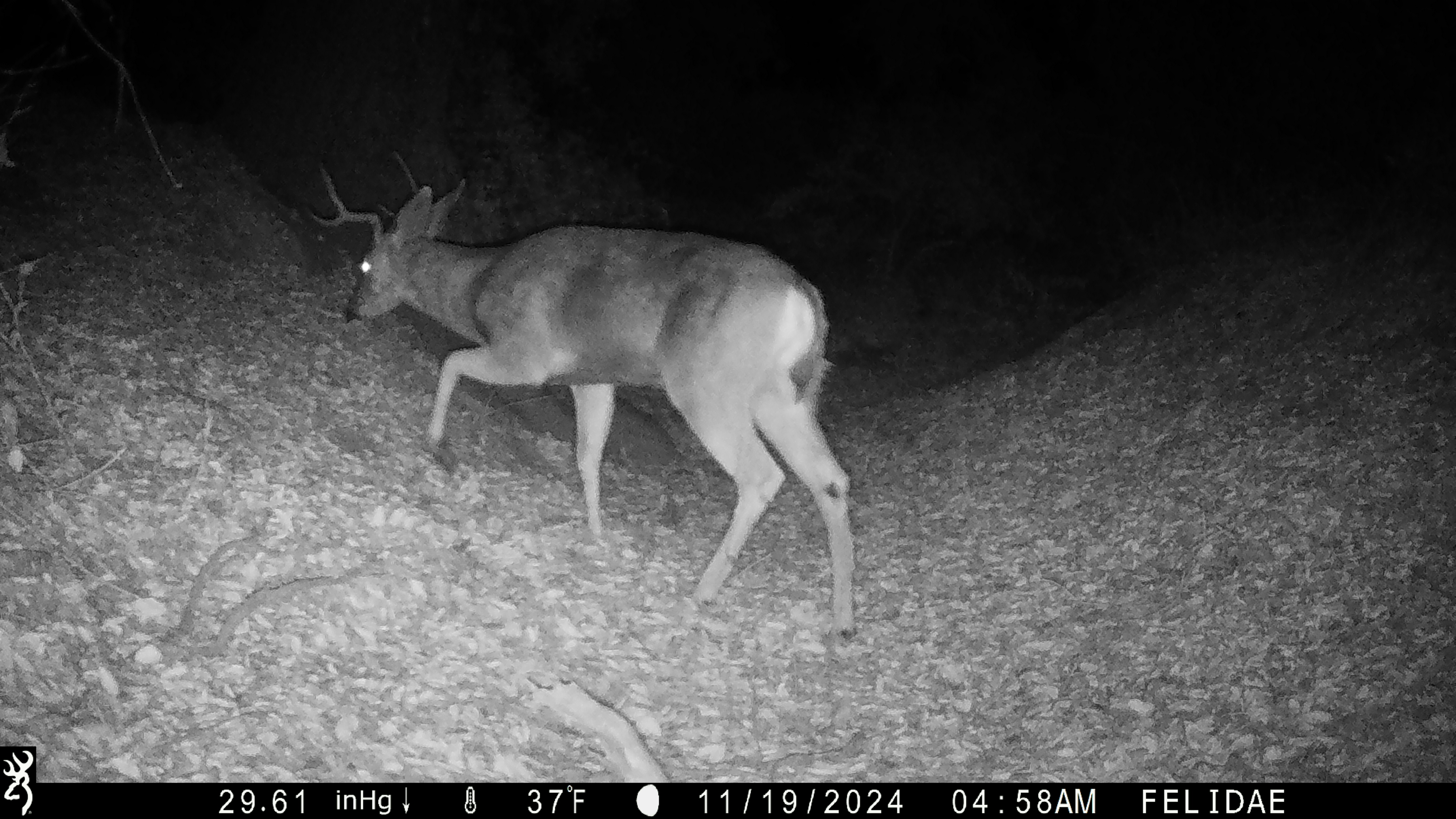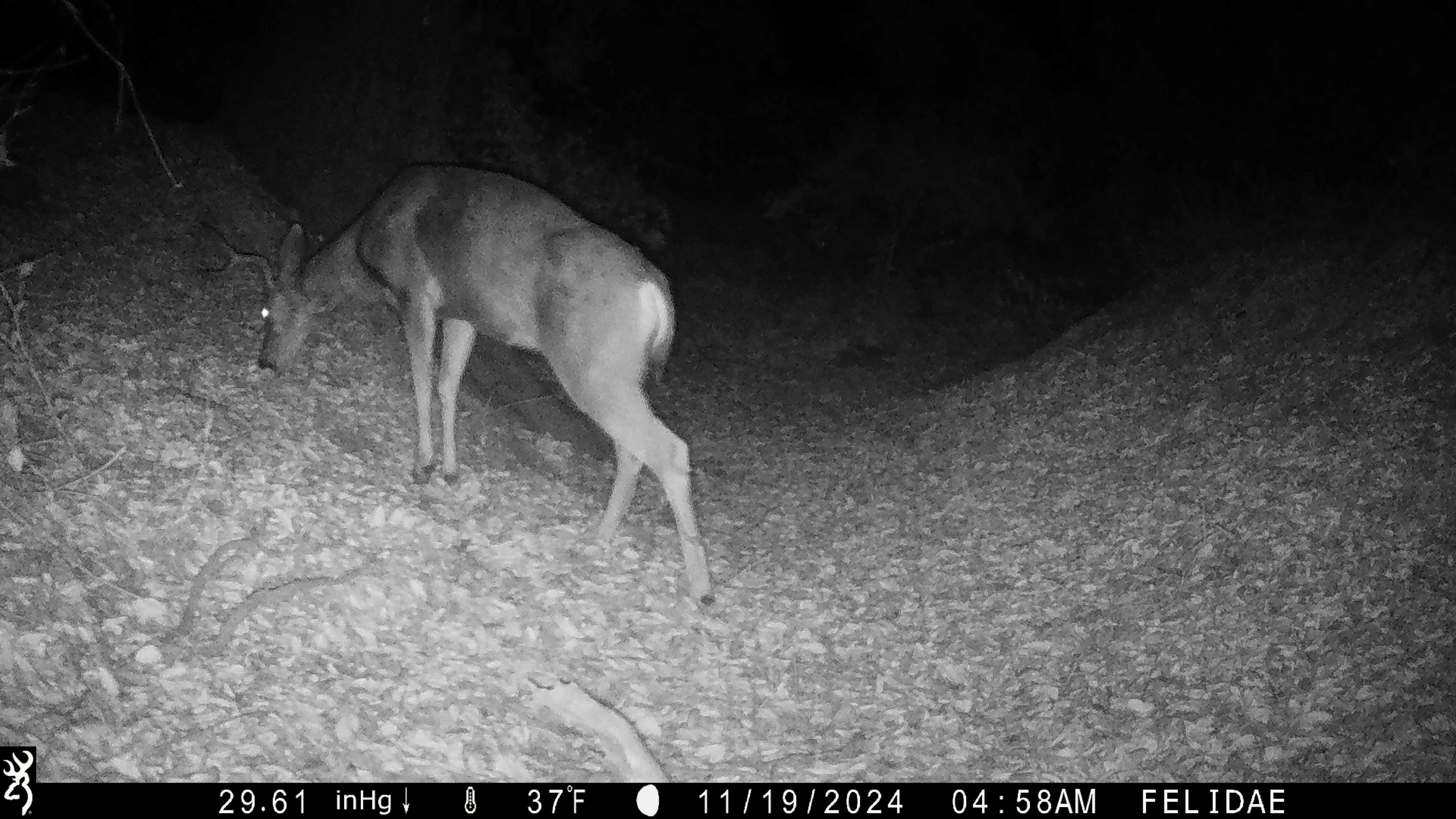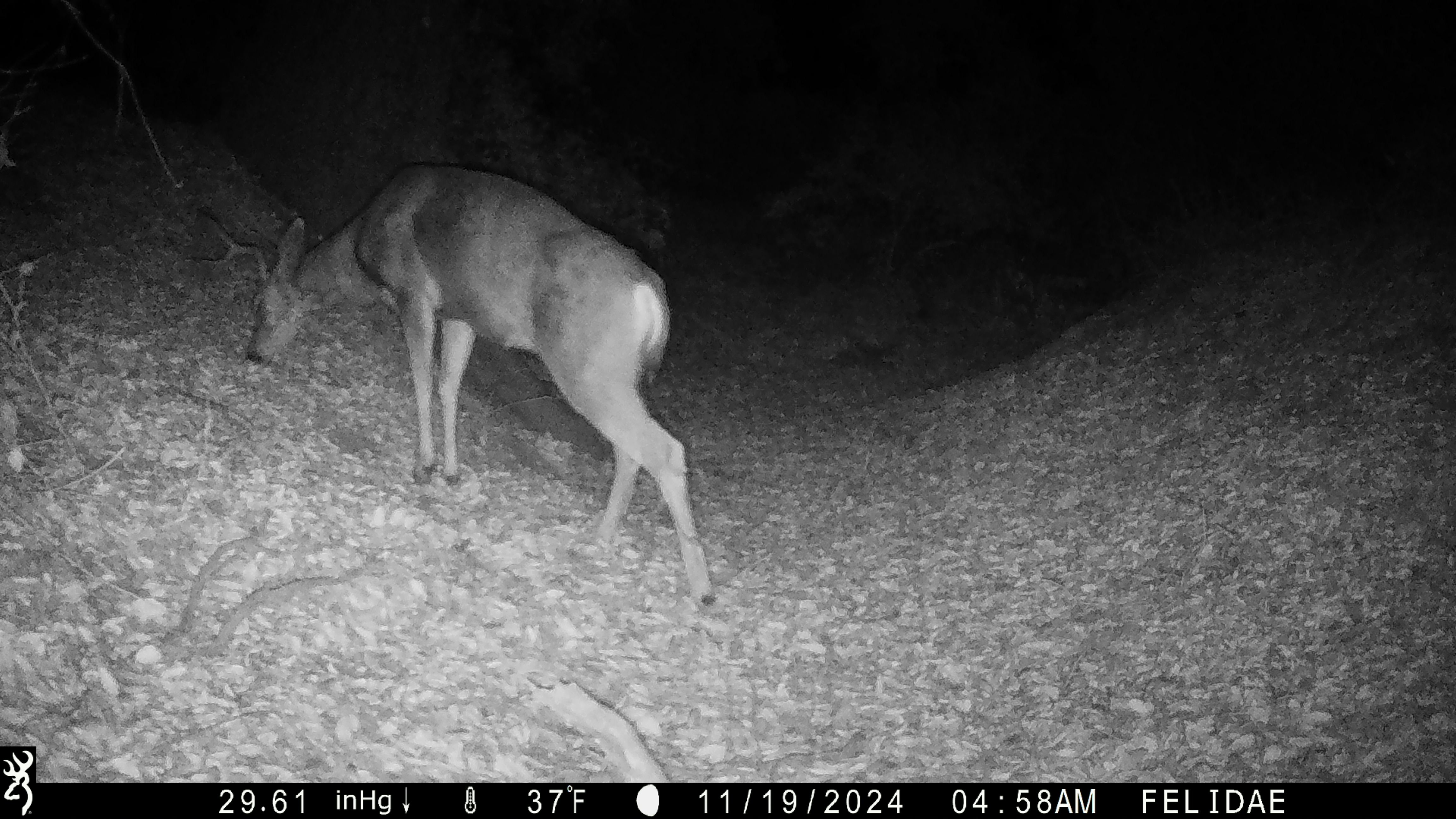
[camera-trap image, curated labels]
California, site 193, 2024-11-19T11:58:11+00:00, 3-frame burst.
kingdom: Animalia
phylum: Chordata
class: Mammalia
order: Artiodactyla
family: Cervidae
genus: Odocoileus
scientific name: Odocoileus hemionus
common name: mule deer